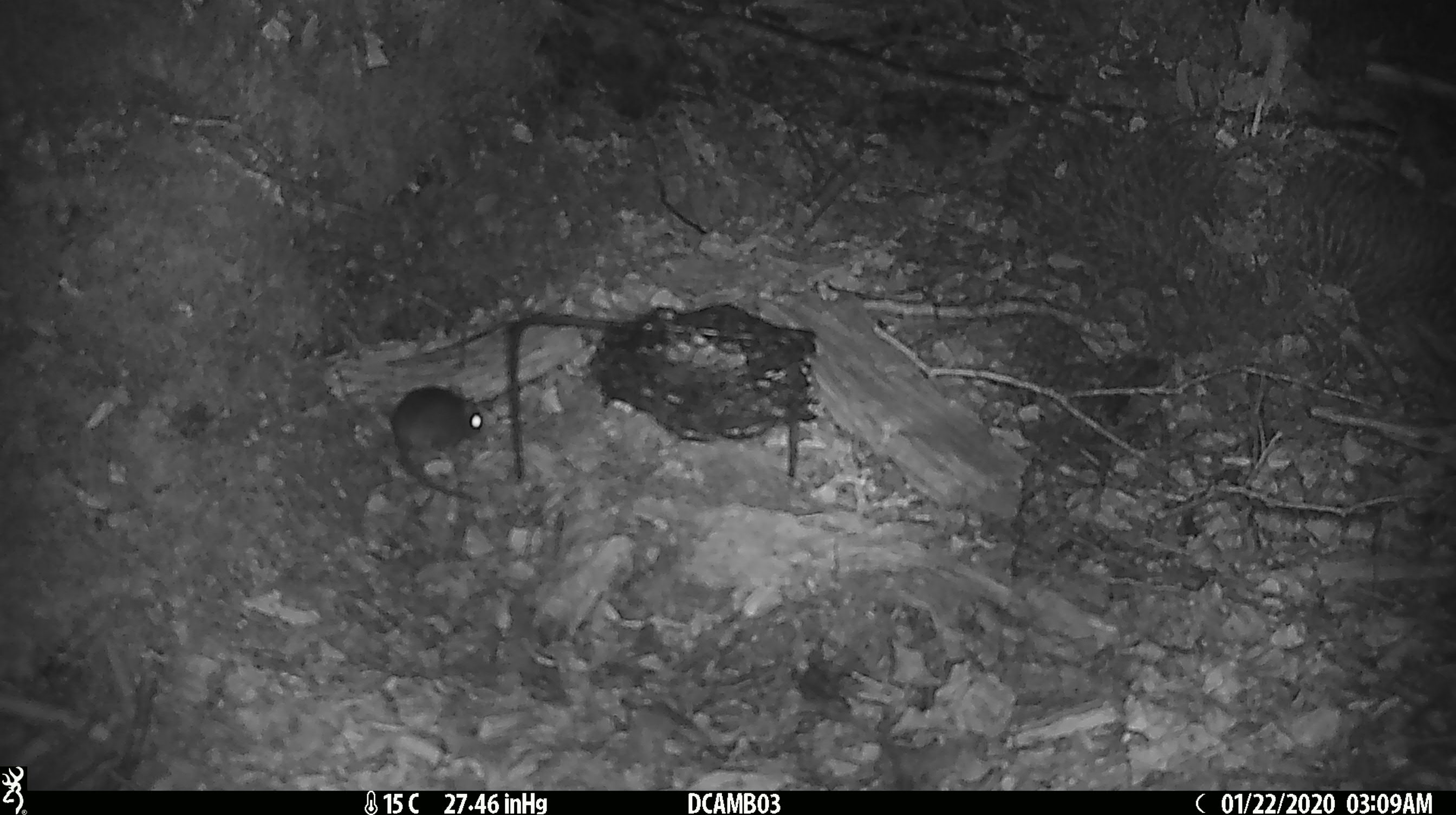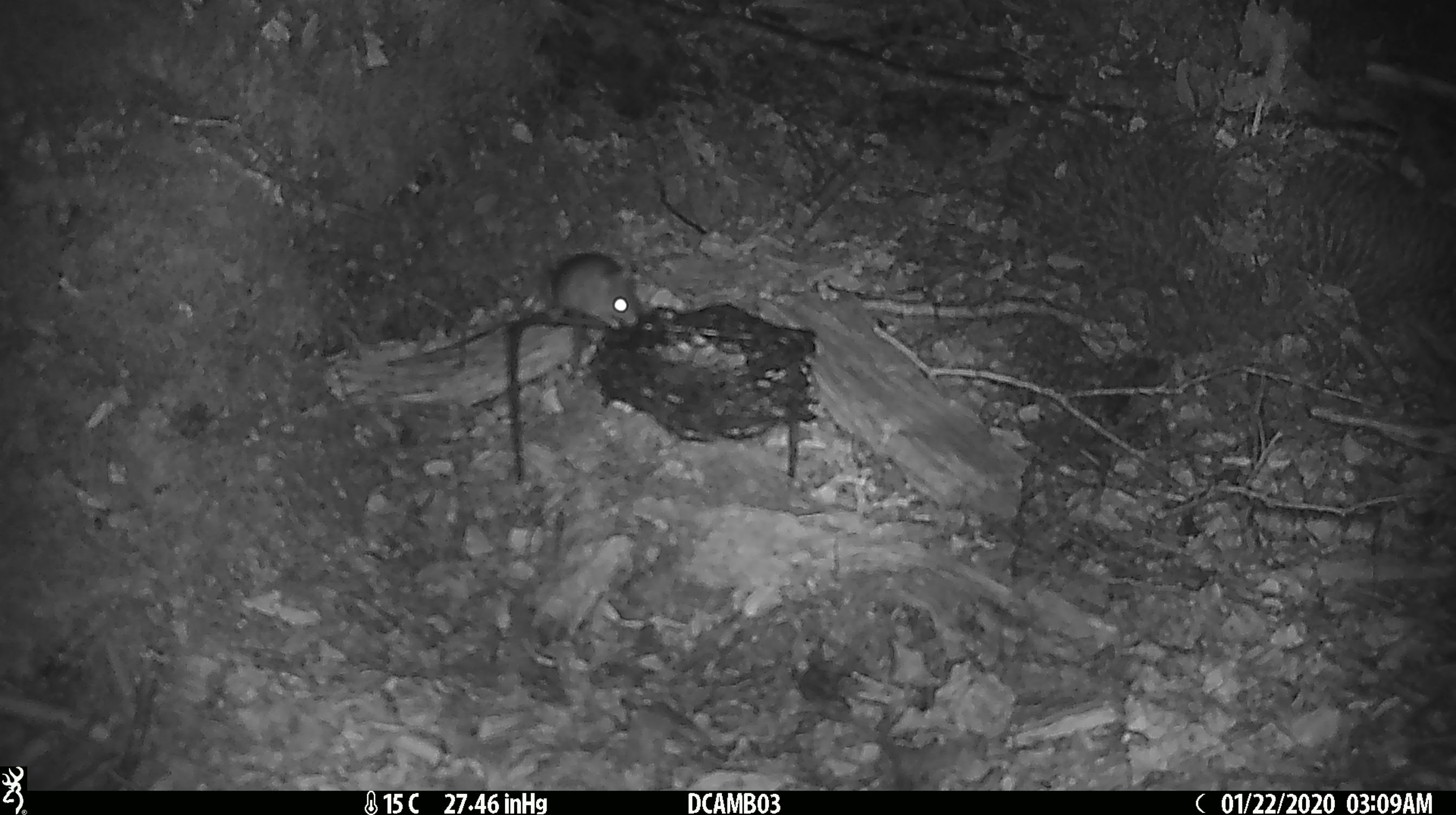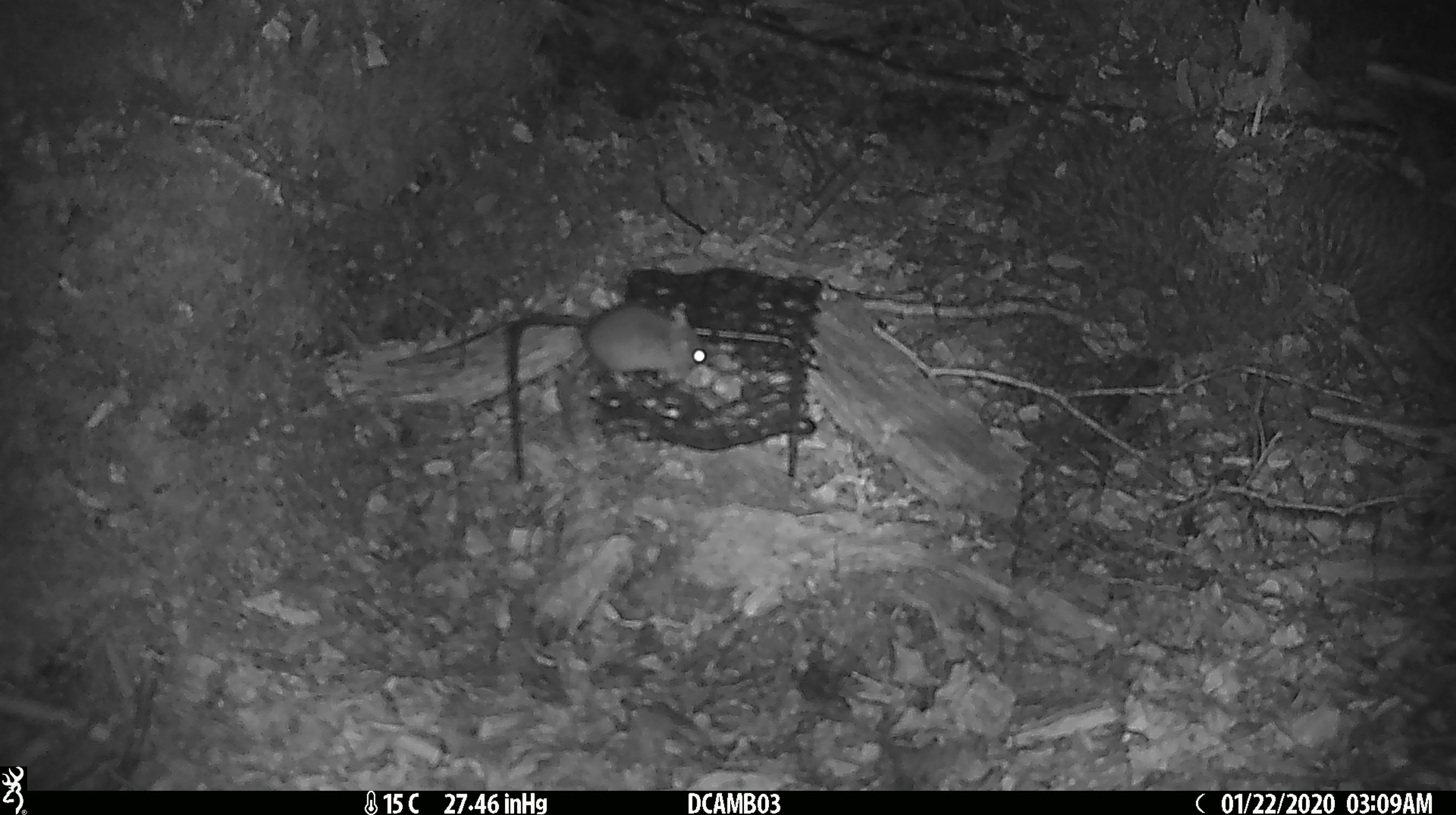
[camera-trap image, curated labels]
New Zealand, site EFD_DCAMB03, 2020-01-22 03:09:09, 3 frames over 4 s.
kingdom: Animalia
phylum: Chordata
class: Mammalia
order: Rodentia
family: Muridae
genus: Mus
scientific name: Mus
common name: mouse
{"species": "mouse (Mus)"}